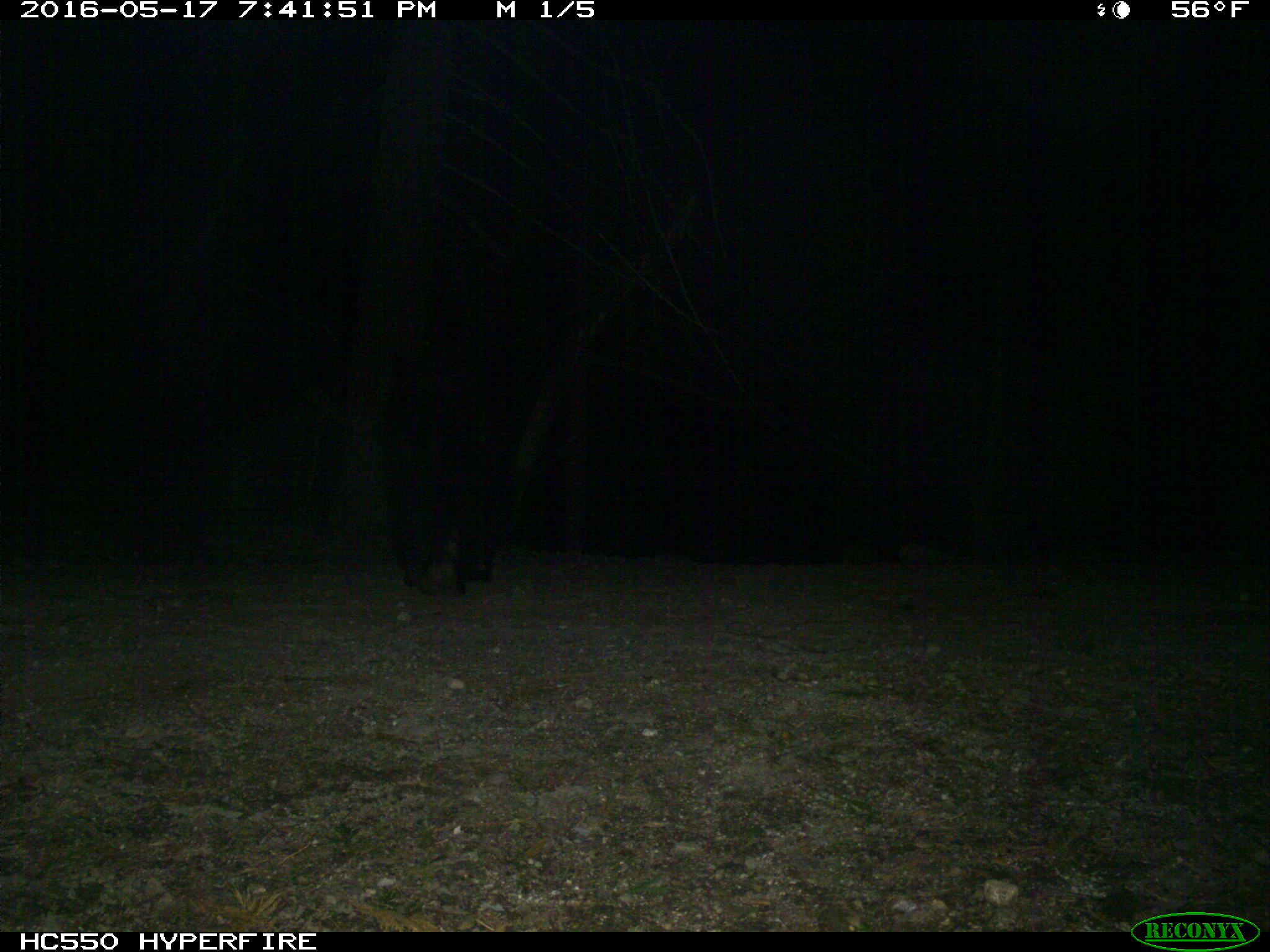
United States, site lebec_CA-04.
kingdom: Animalia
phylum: Chordata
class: Mammalia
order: Carnivora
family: Ursidae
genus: Ursus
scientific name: Ursus americanus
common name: american black bear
Ursus americanus (american black bear).